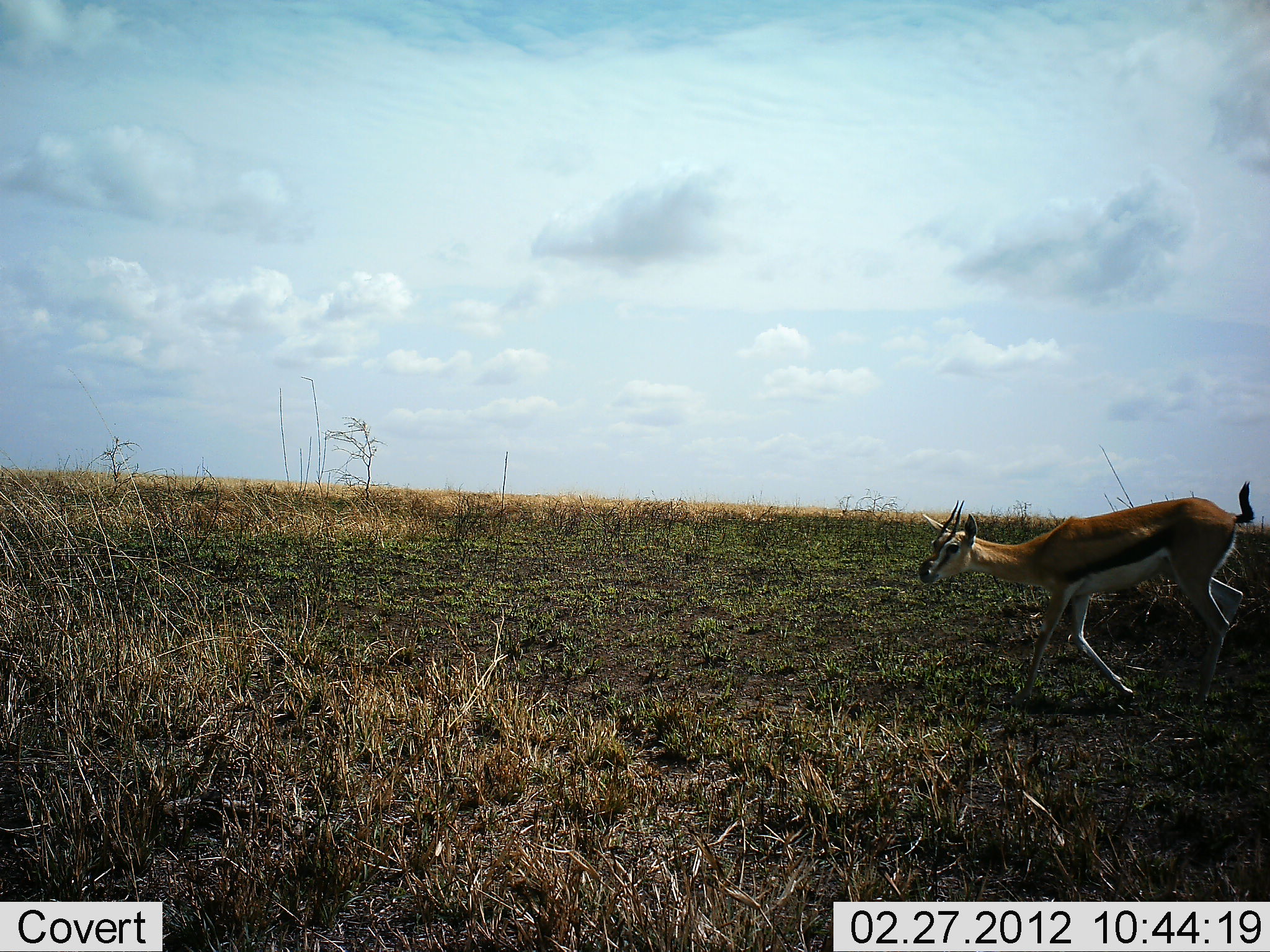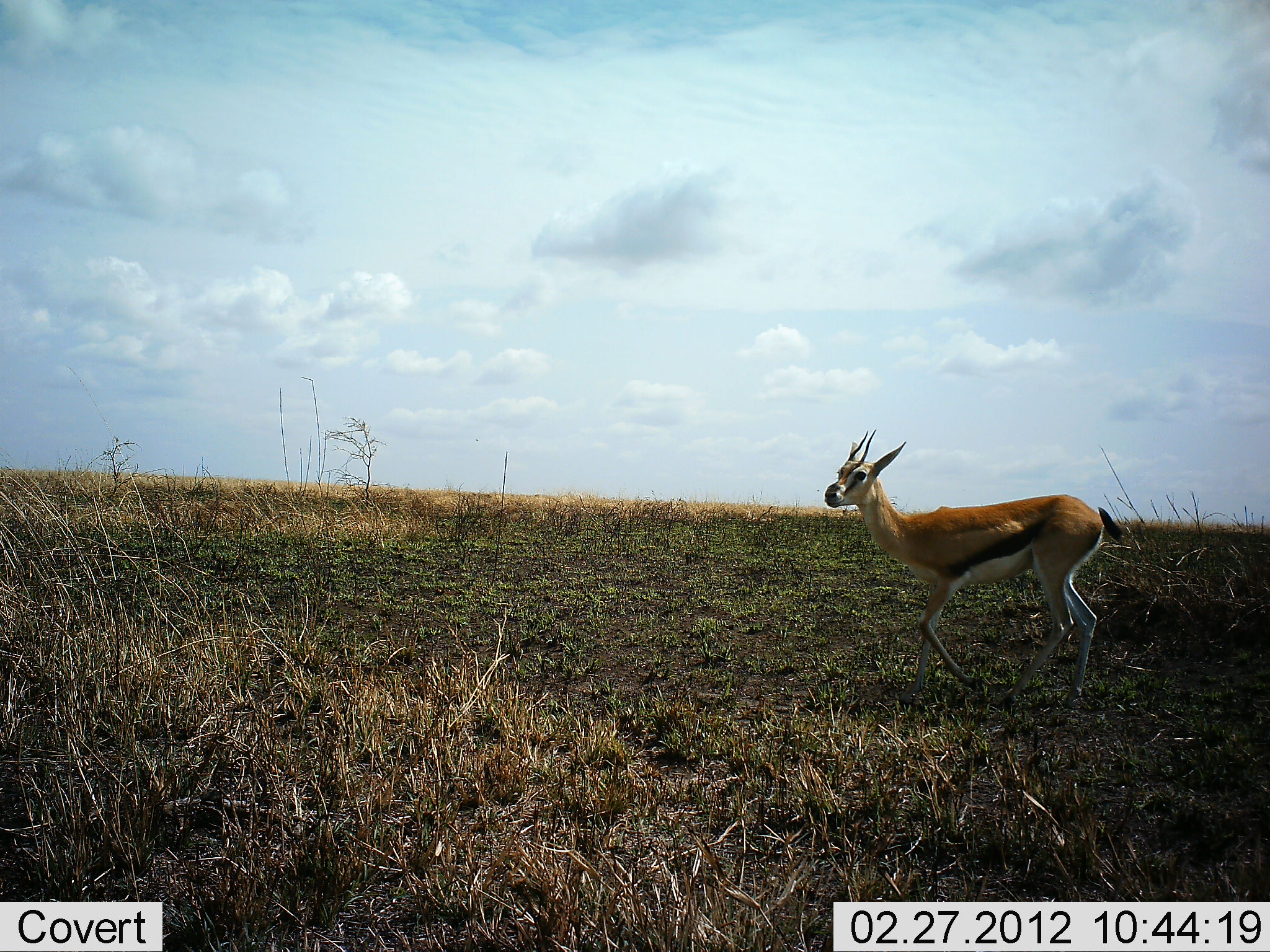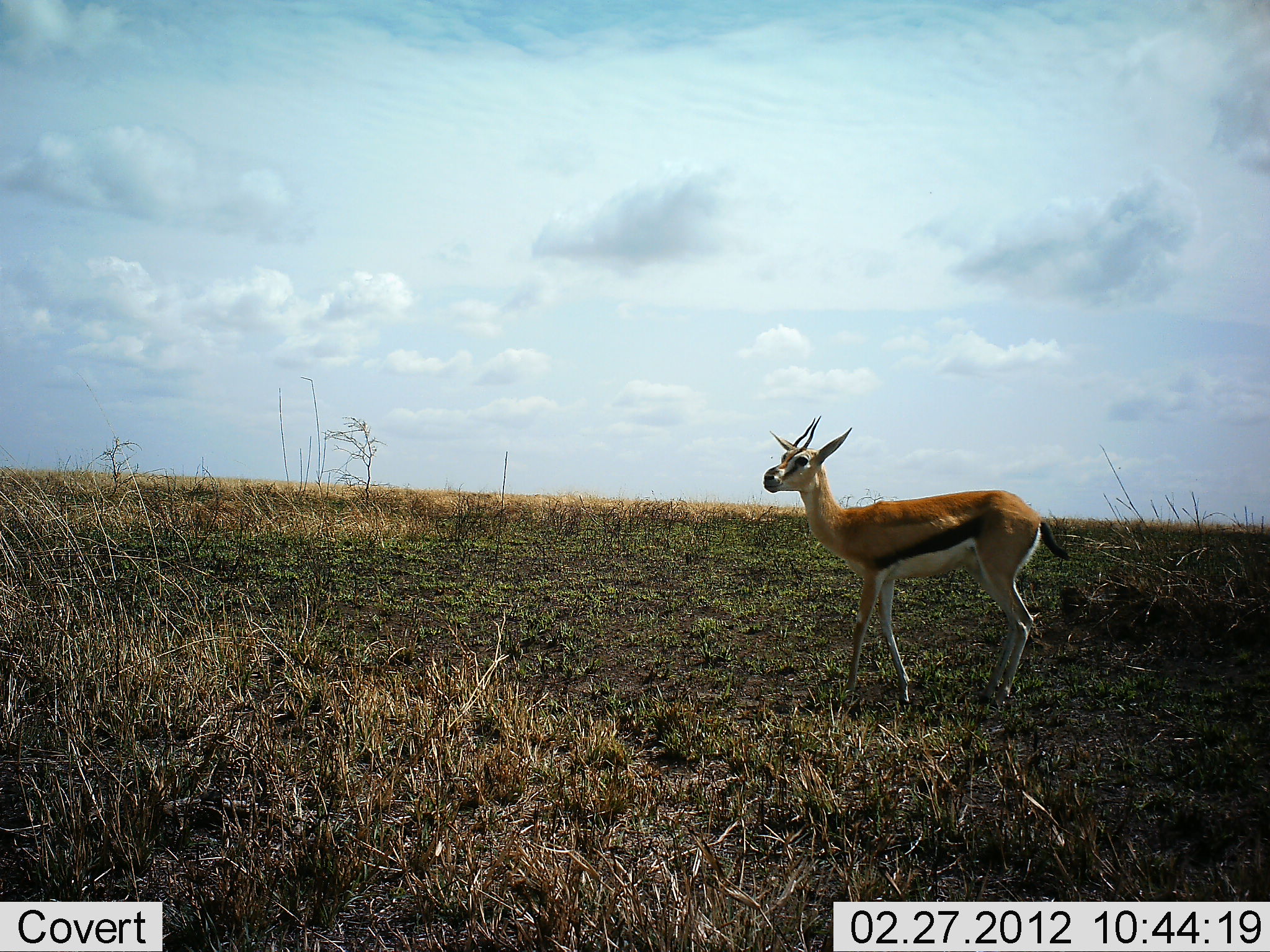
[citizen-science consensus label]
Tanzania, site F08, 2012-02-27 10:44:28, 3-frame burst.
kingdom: Animalia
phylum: Chordata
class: Mammalia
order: Artiodactyla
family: Bovidae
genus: Eudorcas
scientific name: Eudorcas thomsonii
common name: thomson's gazelle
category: gazellethomsons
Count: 1.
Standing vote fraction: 0%.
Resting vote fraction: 0%.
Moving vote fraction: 100%.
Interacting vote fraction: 0%.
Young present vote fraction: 0%.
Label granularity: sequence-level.